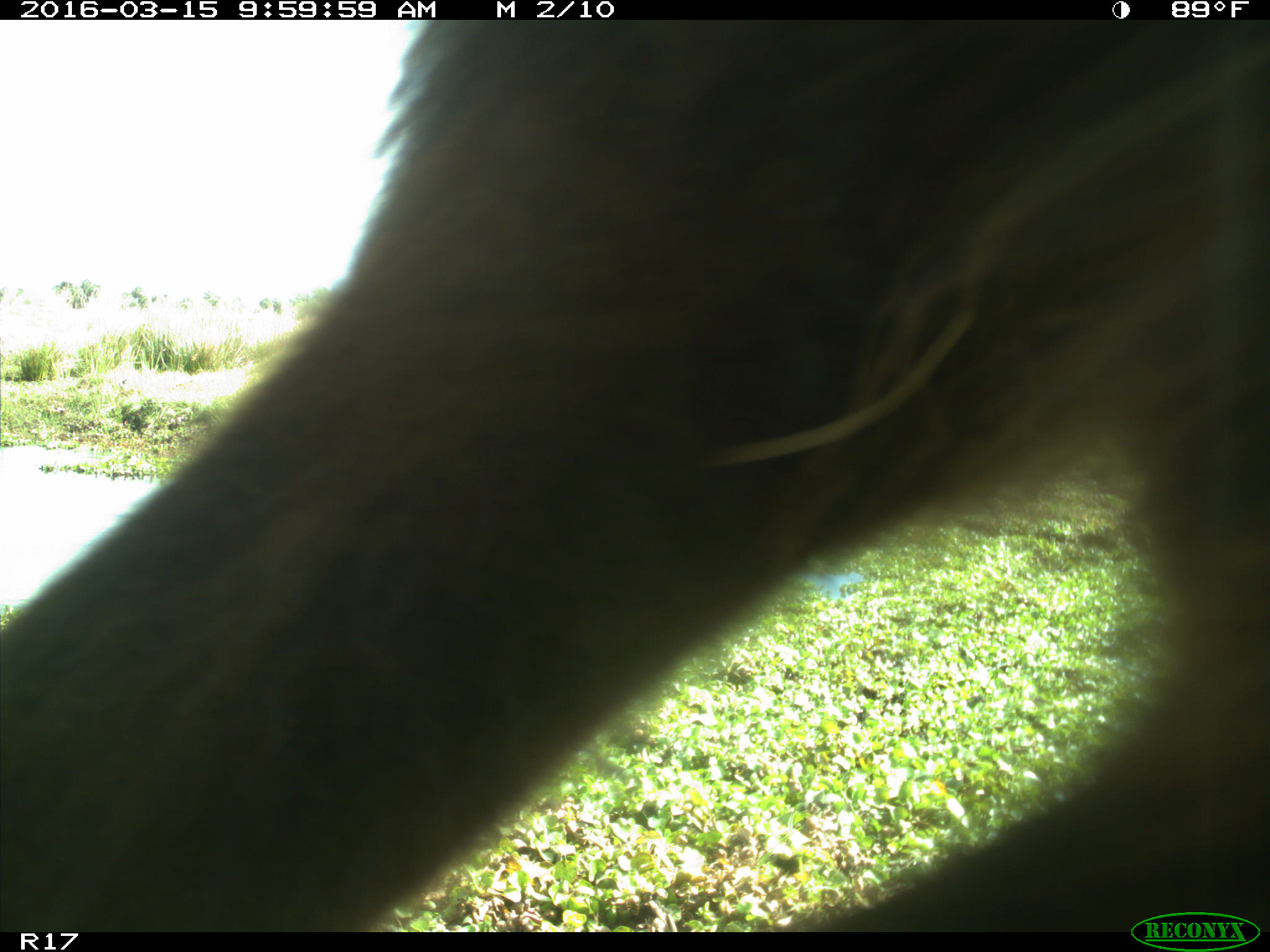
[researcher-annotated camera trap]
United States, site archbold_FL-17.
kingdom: Animalia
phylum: Chordata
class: Mammalia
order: Artiodactyla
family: Bovidae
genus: Bos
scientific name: Bos taurus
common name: domestic cow